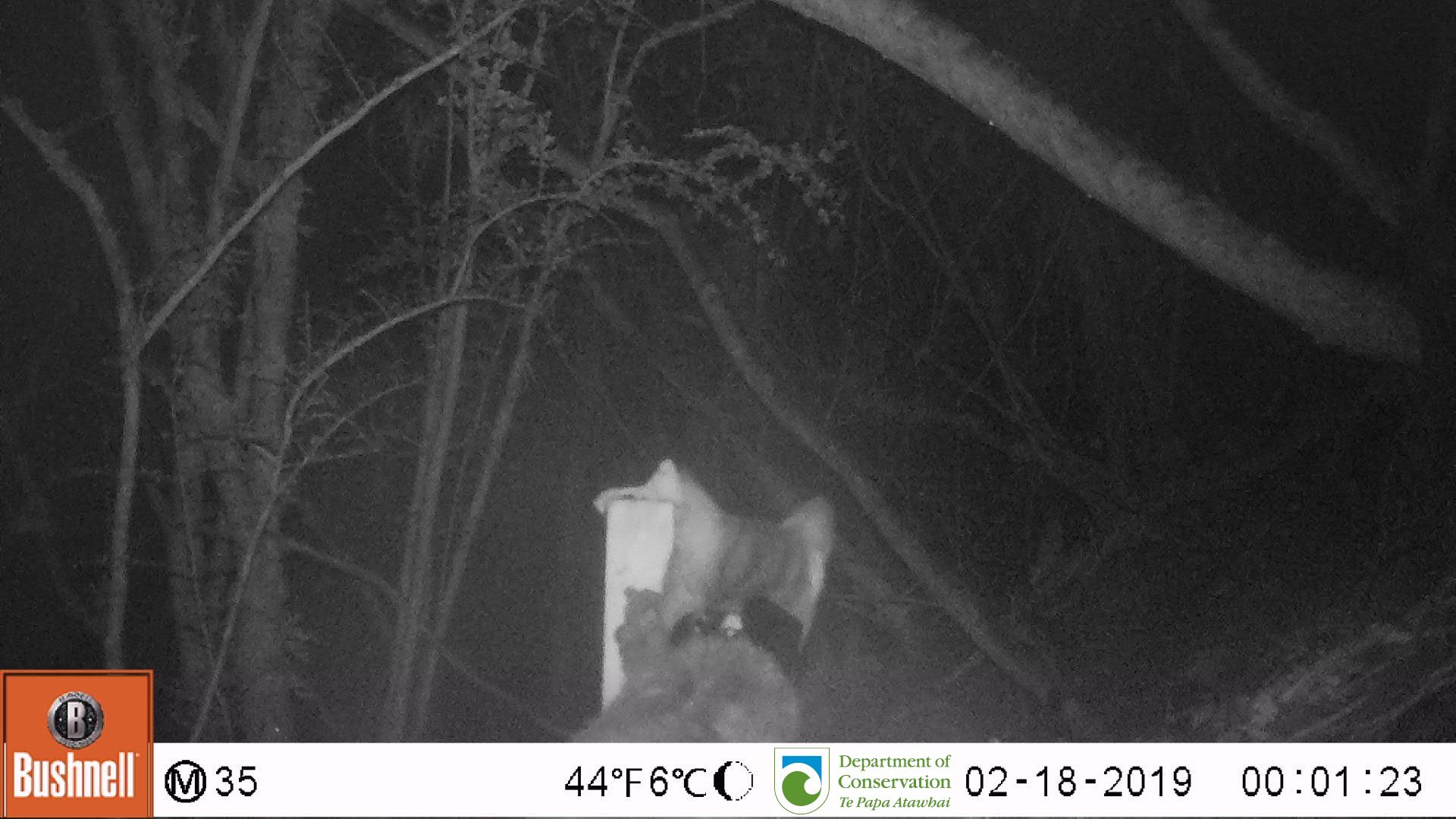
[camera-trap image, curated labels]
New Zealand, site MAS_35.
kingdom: Animalia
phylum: Chordata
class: Mammalia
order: Carnivora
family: Felidae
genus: Felis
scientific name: Felis catus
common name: domestic cat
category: cat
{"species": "cat (domestic cat) (Felis catus)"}